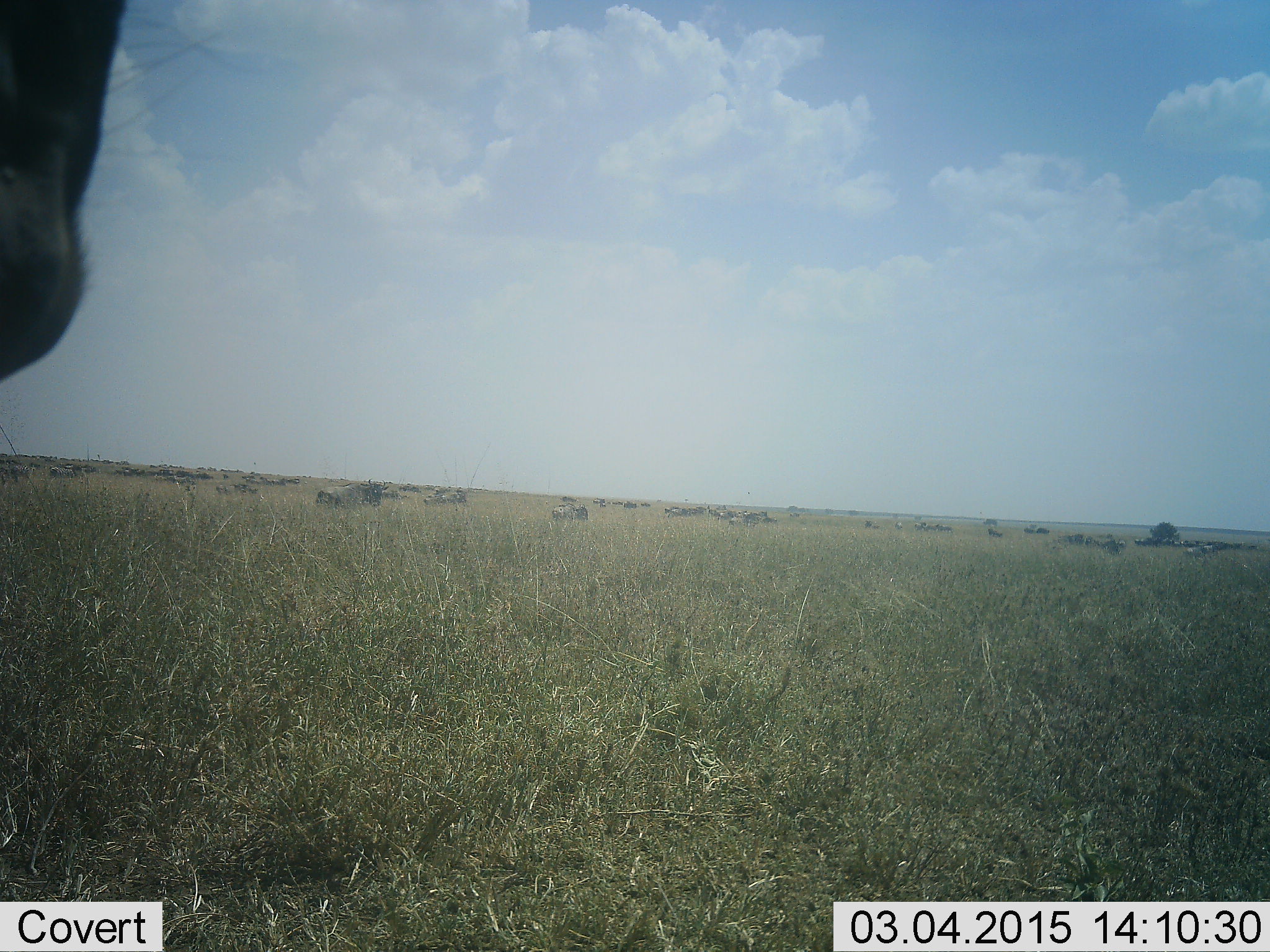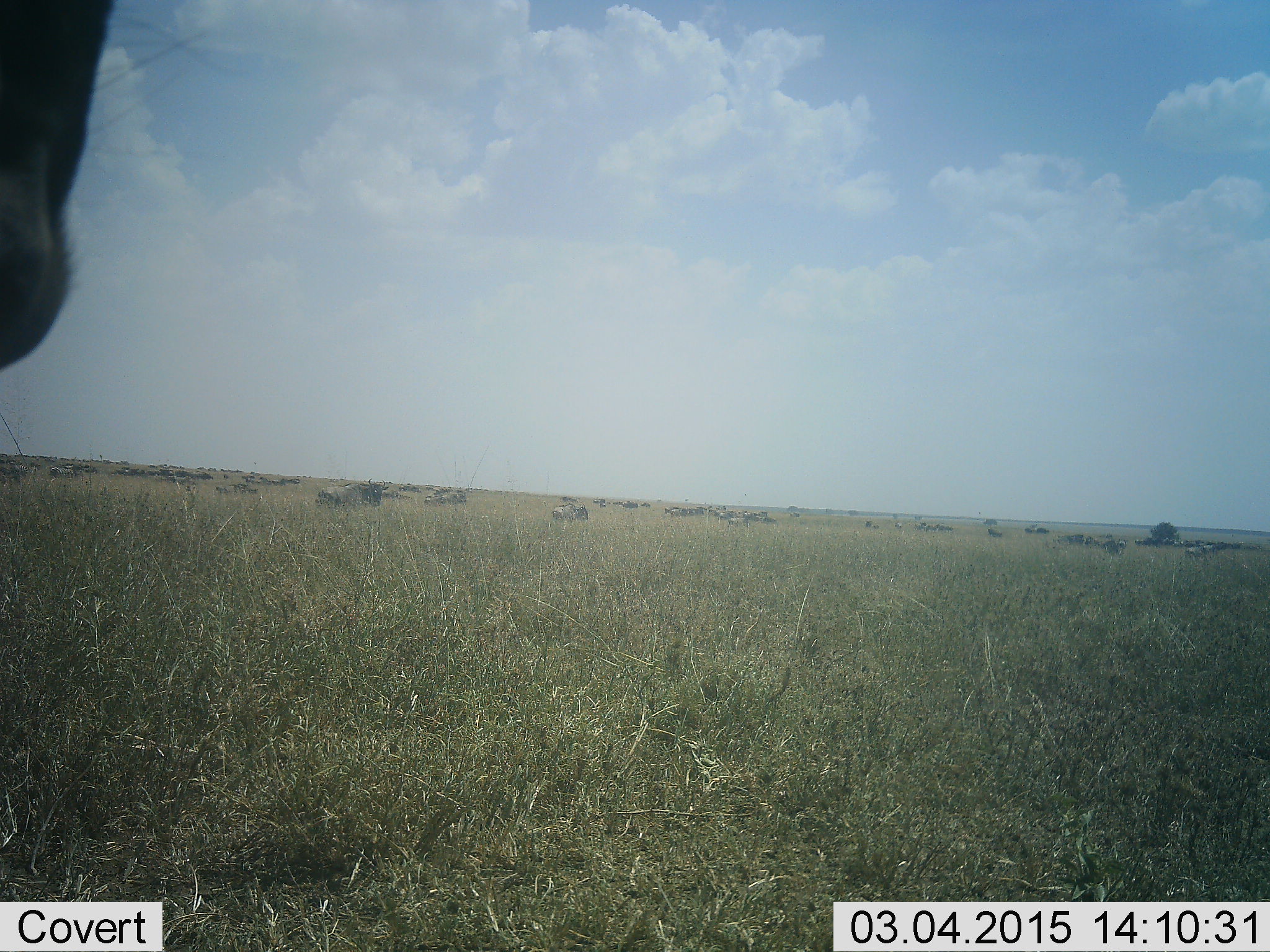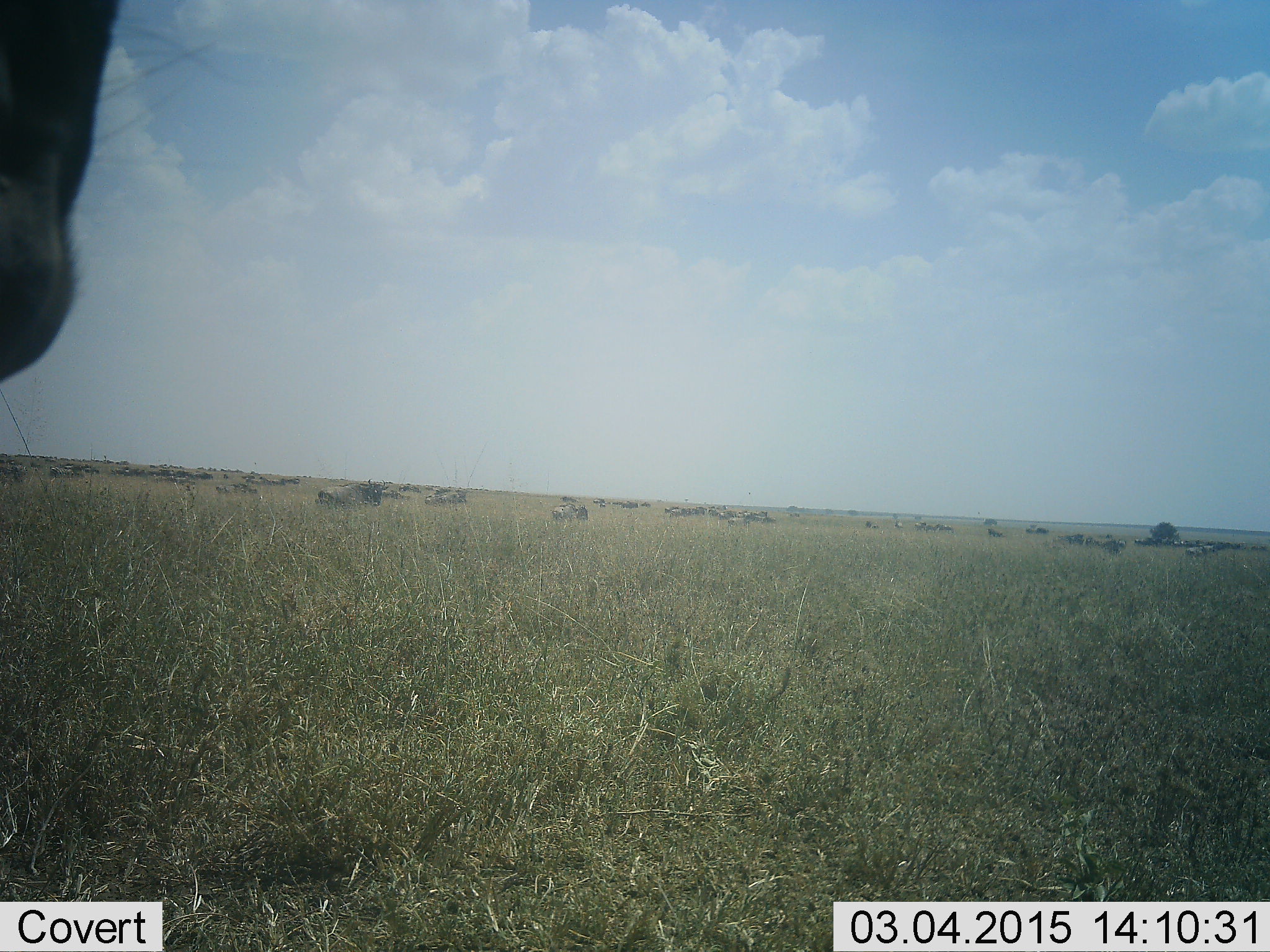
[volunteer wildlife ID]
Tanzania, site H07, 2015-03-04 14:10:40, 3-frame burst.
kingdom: Animalia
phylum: Chordata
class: Mammalia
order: Artiodactyla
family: Bovidae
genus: Connochaetes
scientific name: Connochaetes taurinus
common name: blue wildebeest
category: wildebeest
Wildebeest (blue wildebeest) (Connochaetes taurinus), count 11-50. Behavior (volunteer vote fractions): standing 64%, resting 18%, moving 45%, interacting 0%. Young present (vote fraction): 0%. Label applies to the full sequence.